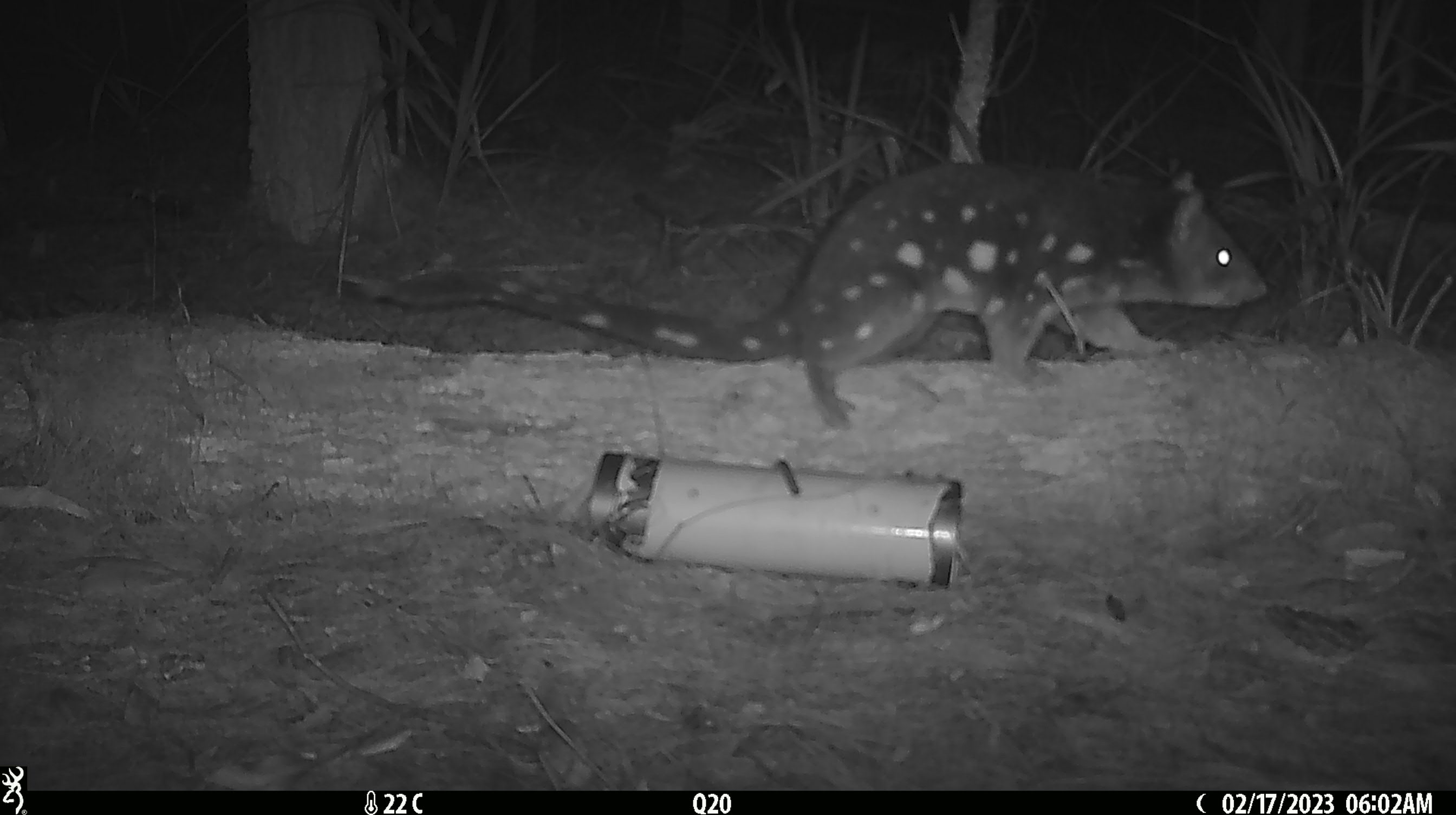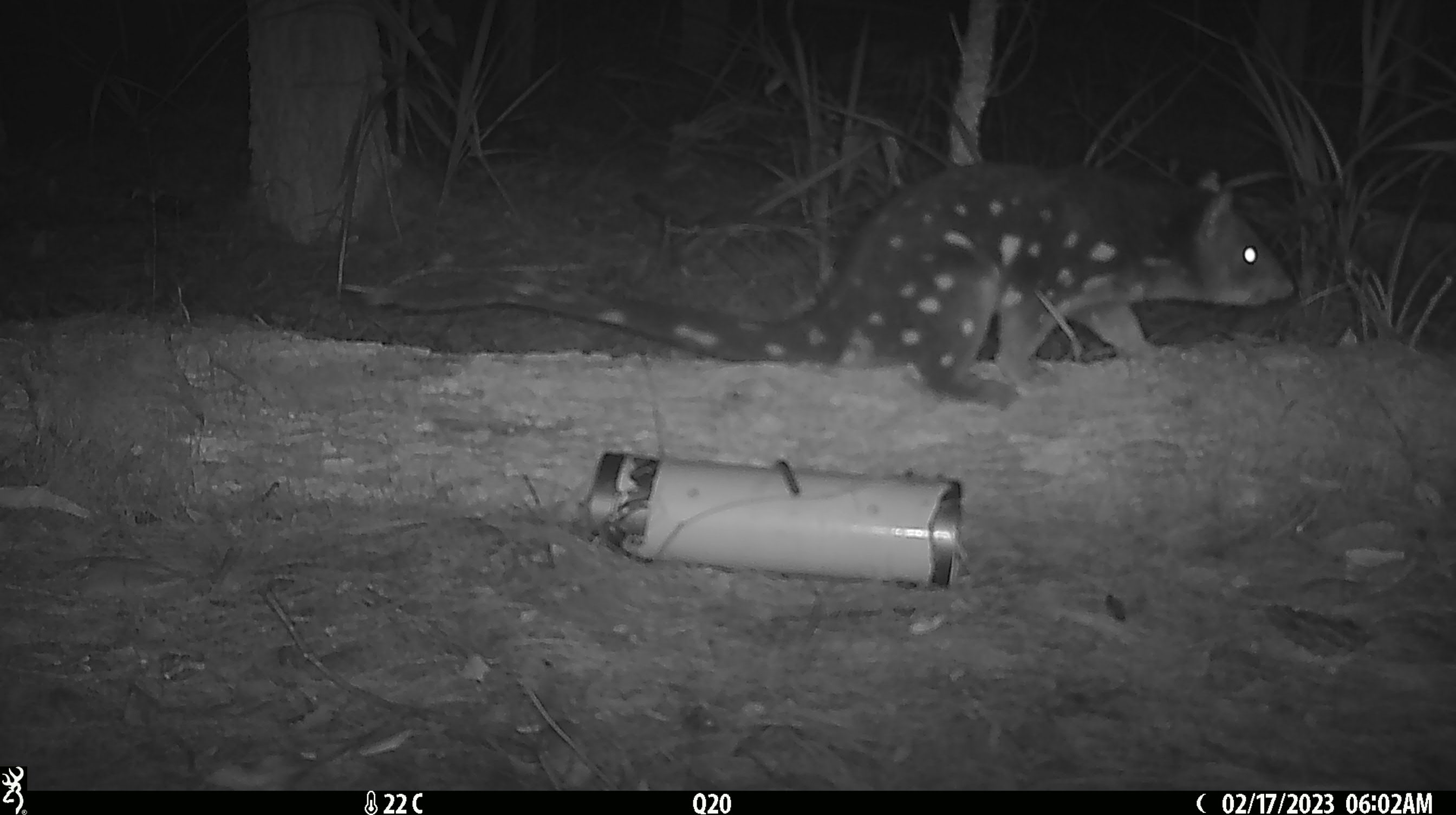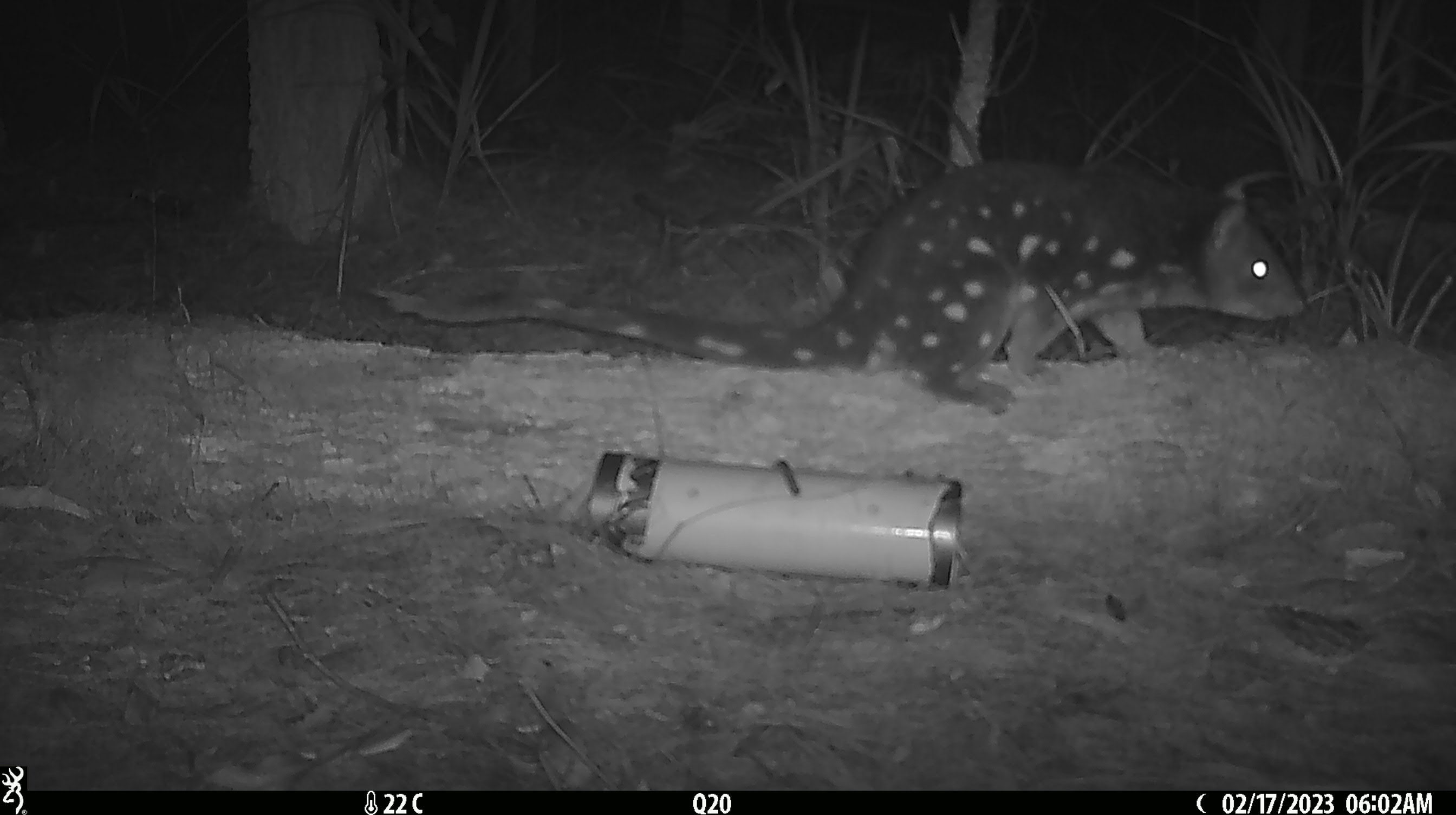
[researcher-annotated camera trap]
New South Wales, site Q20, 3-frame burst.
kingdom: Animalia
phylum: Chordata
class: Mammalia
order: Dasyuromorphia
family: Dasyuridae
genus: Dasyurus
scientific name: Dasyurus maculatus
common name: spotted-tailed quoll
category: quoll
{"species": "quoll (spotted-tailed quoll) (Dasyurus maculatus)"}